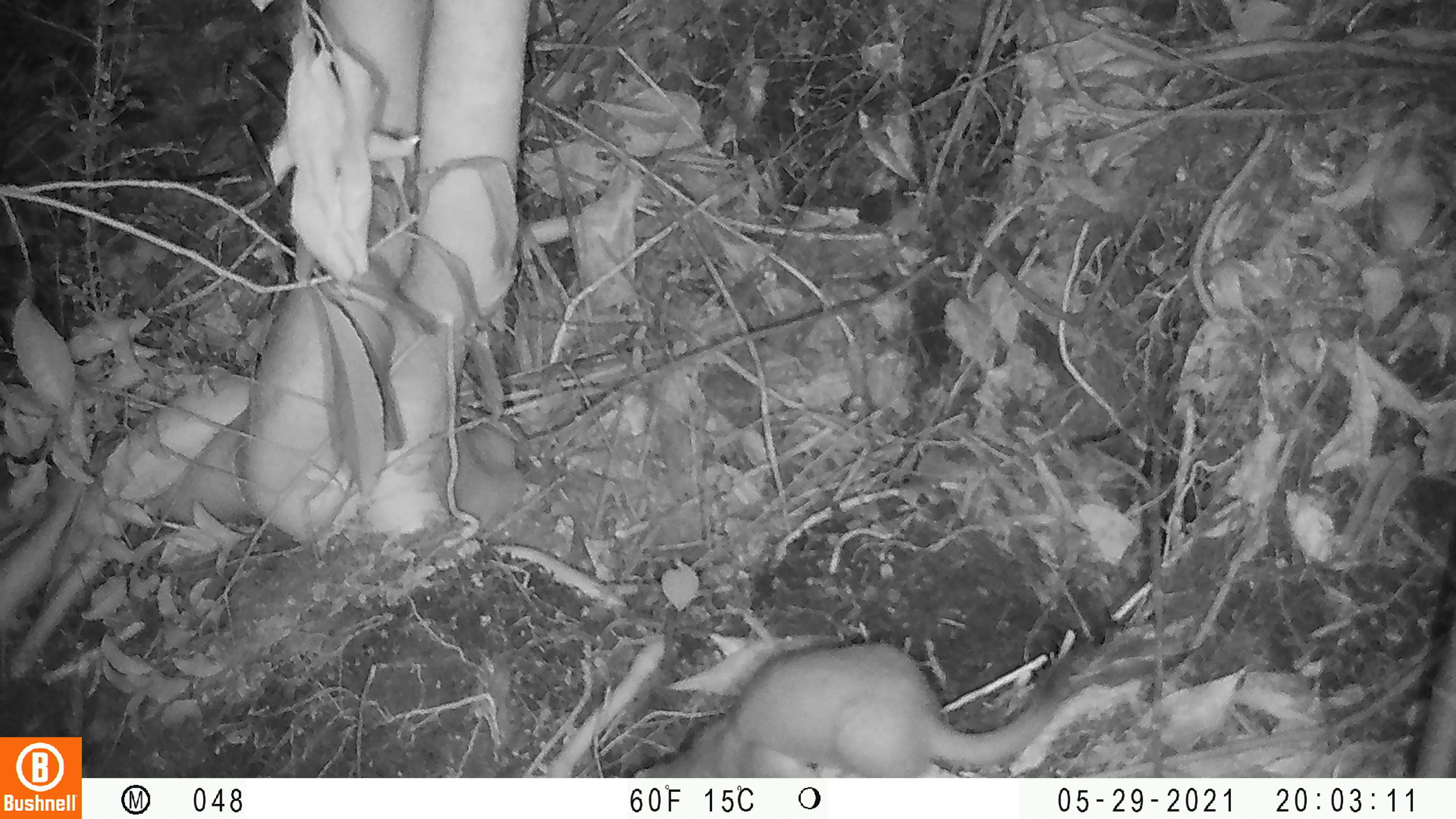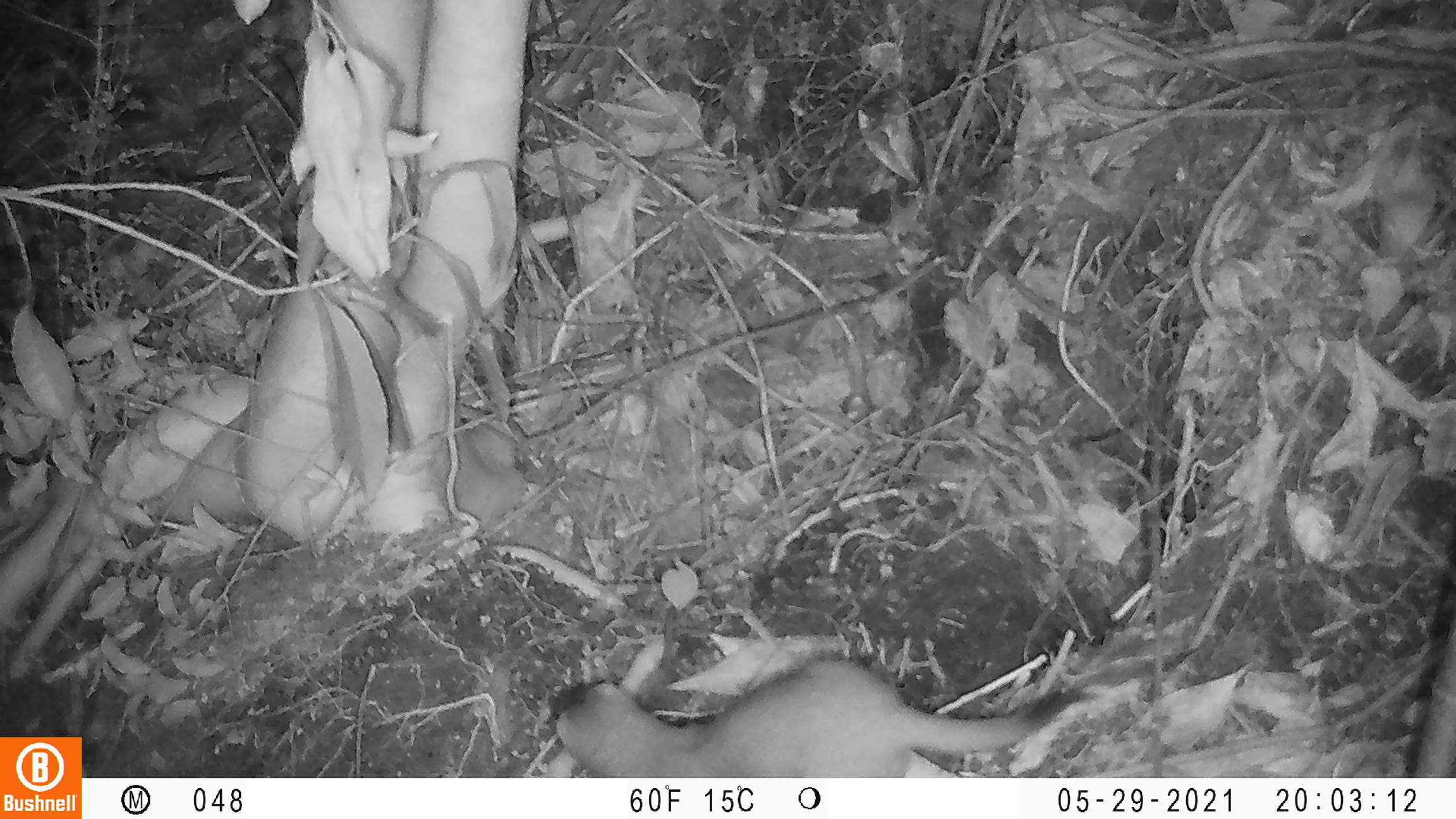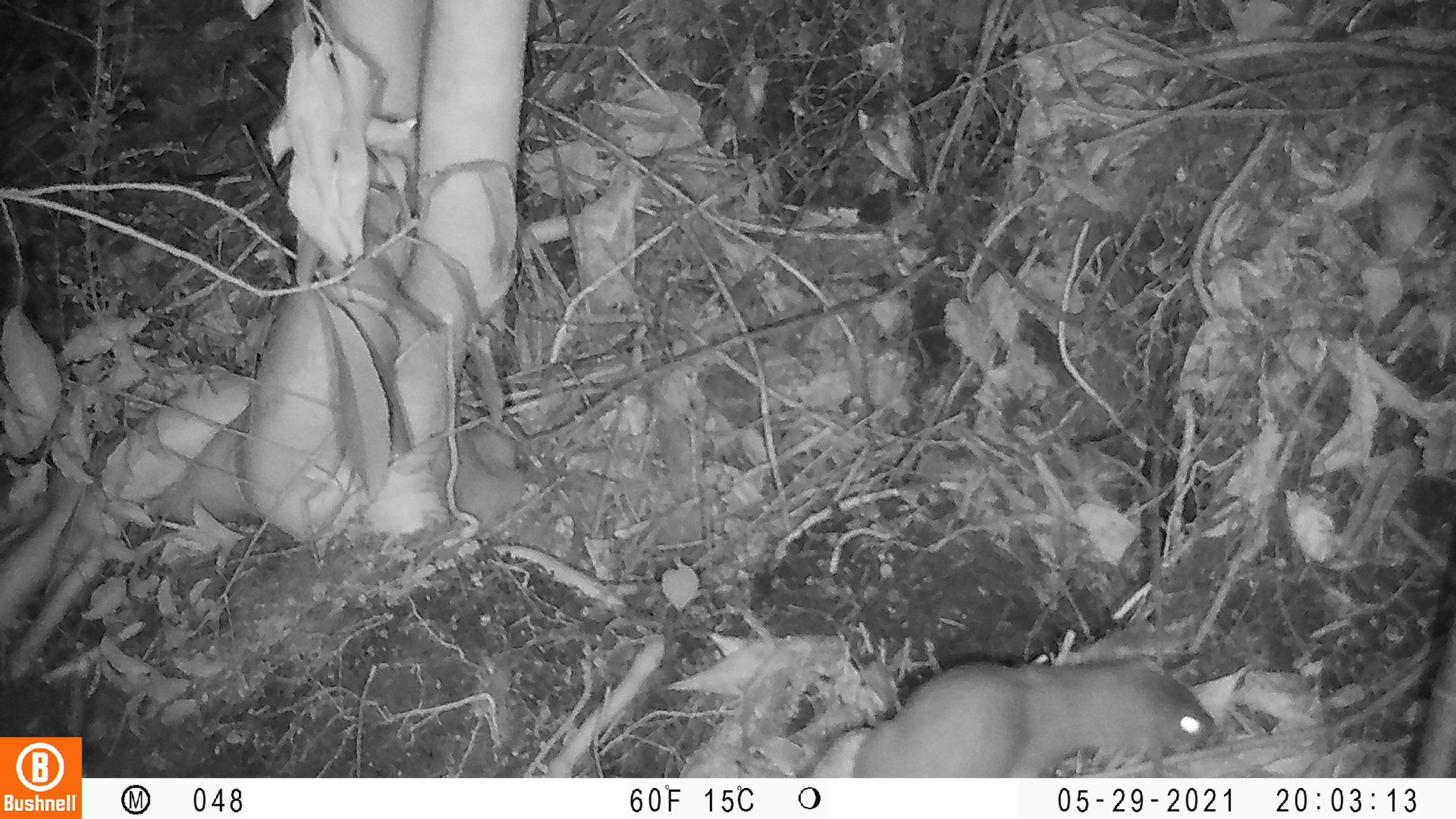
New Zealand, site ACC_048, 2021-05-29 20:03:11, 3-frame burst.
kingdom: Animalia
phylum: Chordata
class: Mammalia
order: Carnivora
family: Mustelidae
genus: Mustela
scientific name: Mustela erminea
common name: stoat